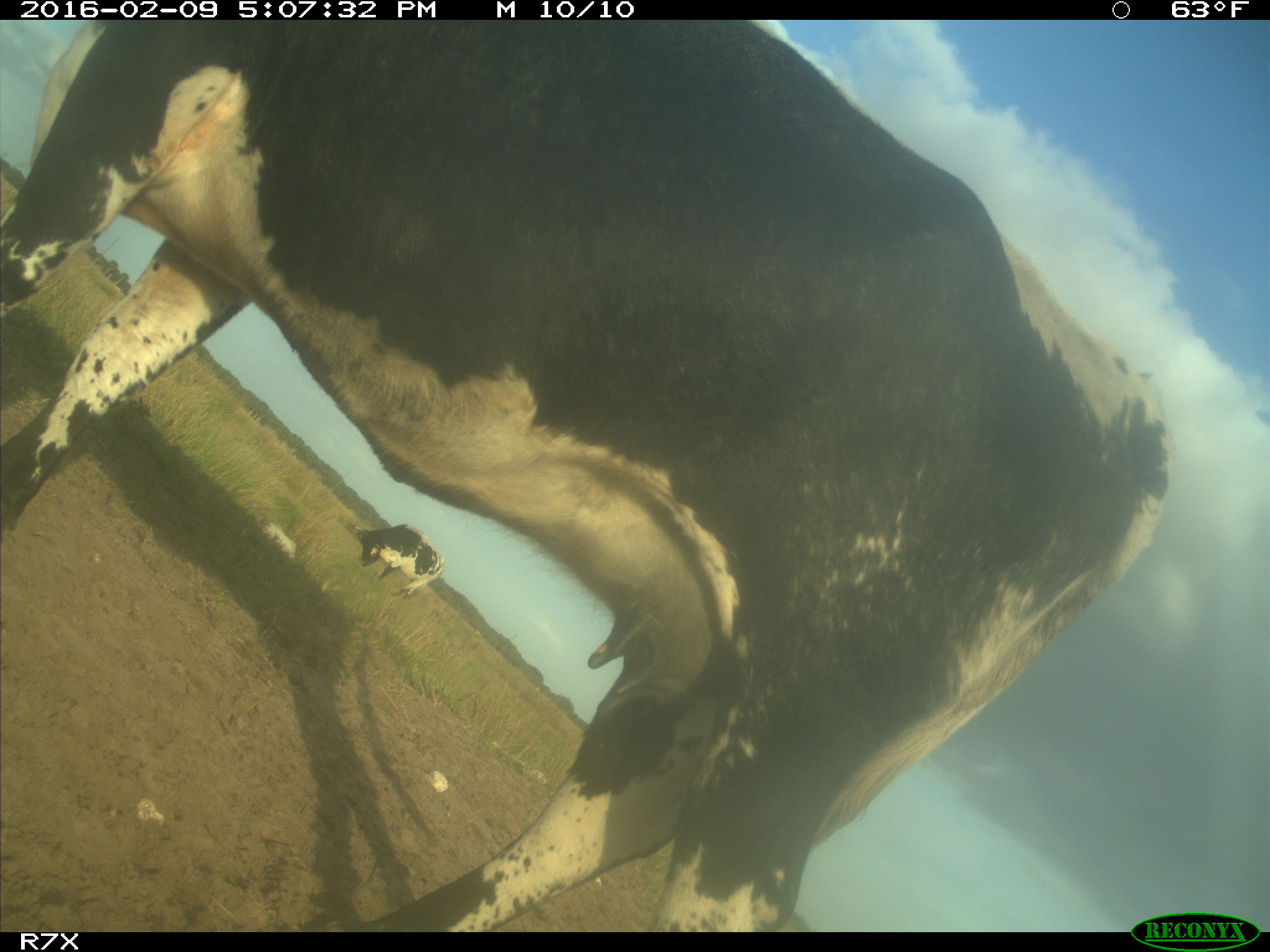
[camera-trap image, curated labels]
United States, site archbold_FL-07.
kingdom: Animalia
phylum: Chordata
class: Mammalia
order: Artiodactyla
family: Bovidae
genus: Bos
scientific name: Bos taurus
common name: domestic cow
Bos taurus (domestic cow).